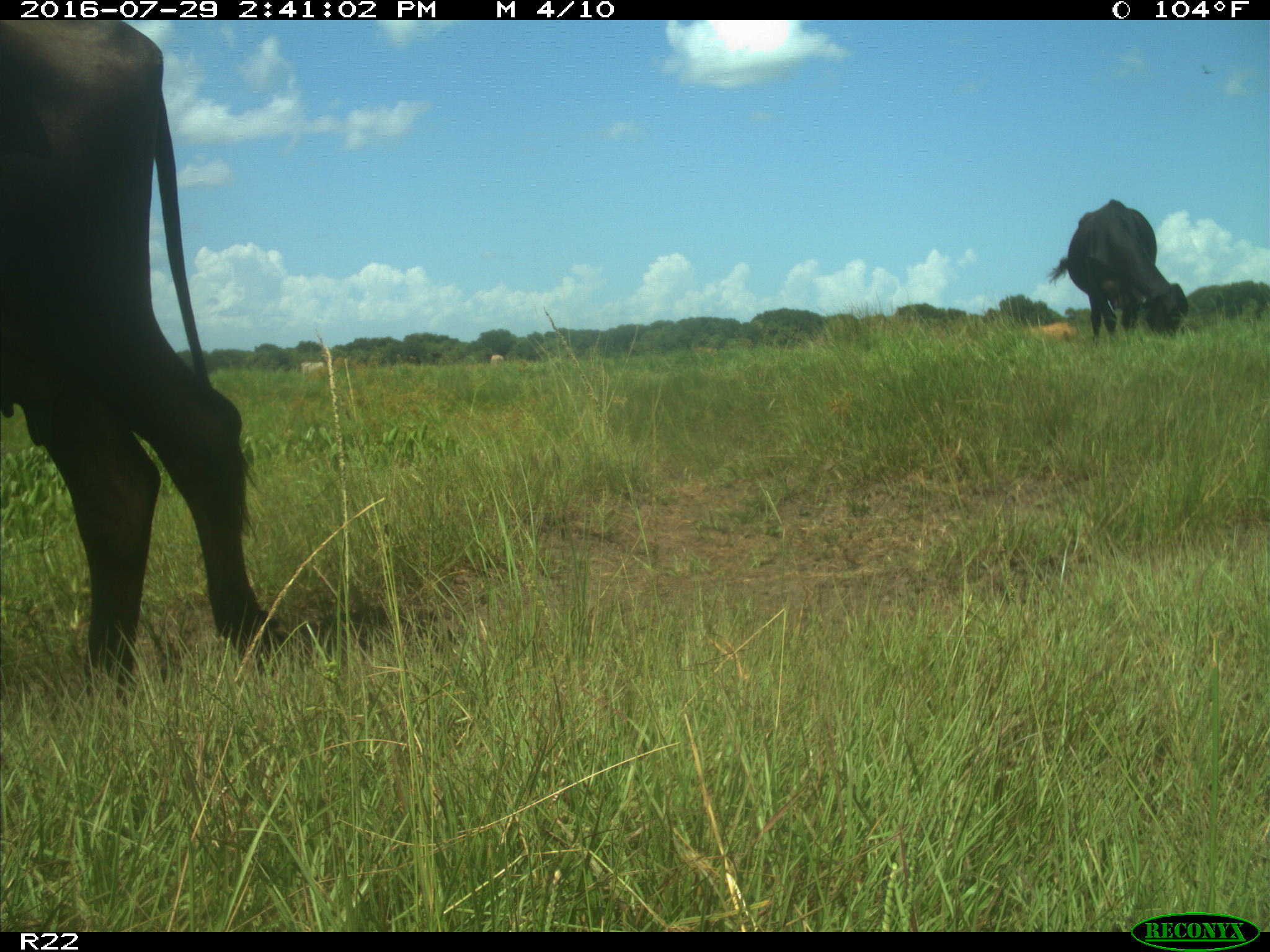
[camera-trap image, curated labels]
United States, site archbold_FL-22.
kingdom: Animalia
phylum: Chordata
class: Mammalia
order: Artiodactyla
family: Bovidae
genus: Bos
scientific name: Bos taurus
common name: domestic cow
Bos taurus (domestic cow).